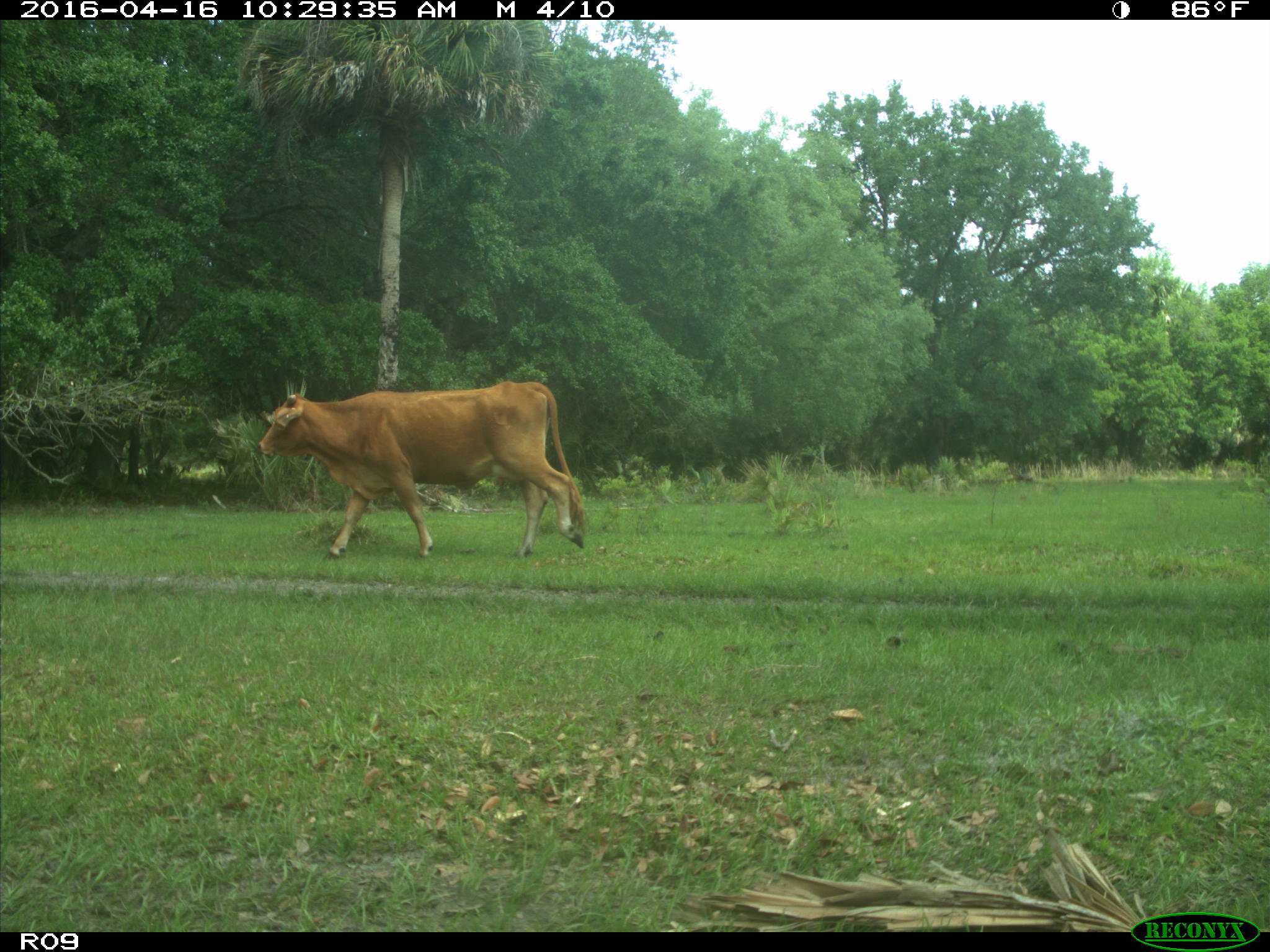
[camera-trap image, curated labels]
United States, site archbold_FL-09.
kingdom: Animalia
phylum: Chordata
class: Mammalia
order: Artiodactyla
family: Bovidae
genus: Bos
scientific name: Bos taurus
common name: domestic cow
Bos taurus (domestic cow).